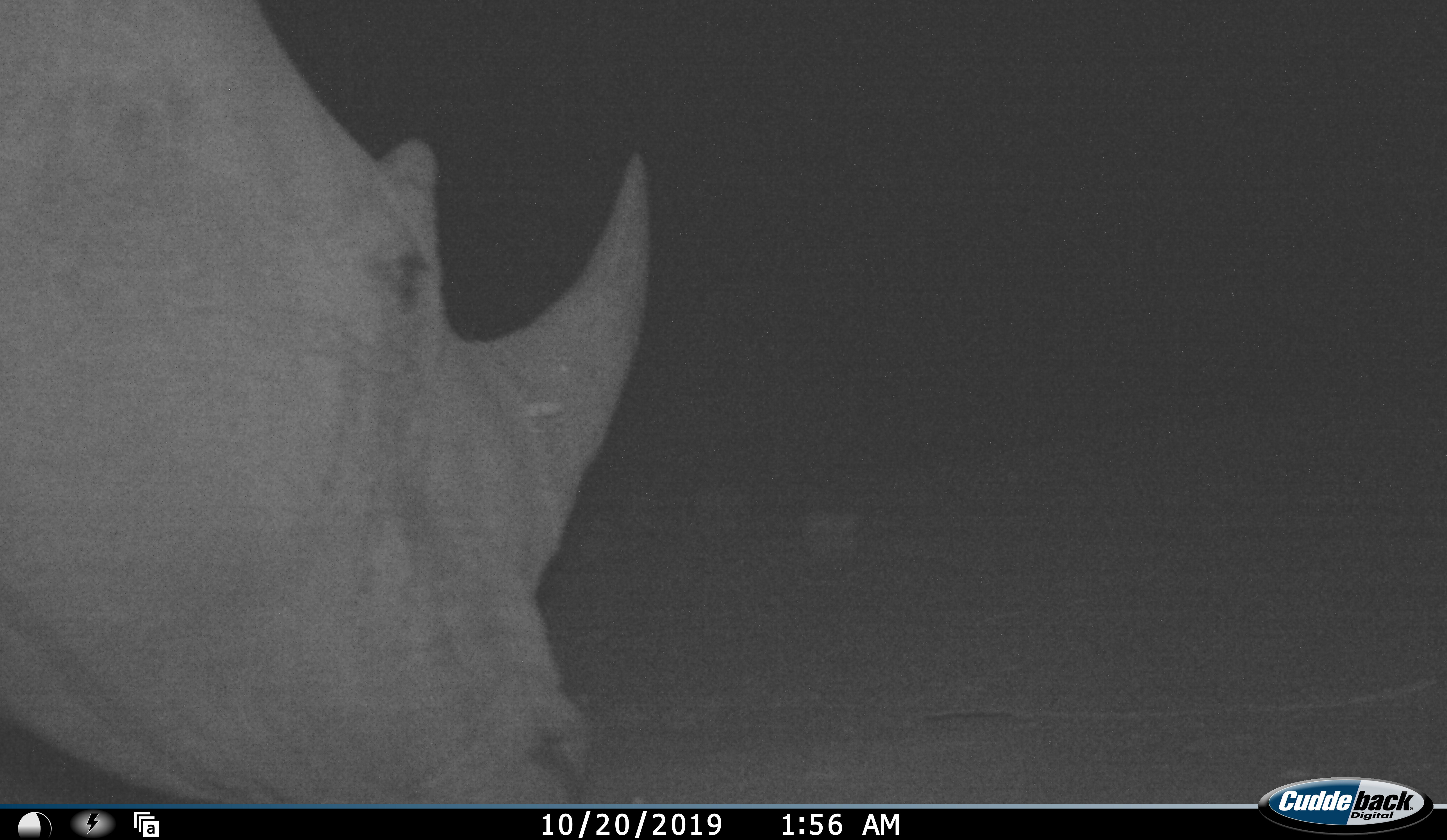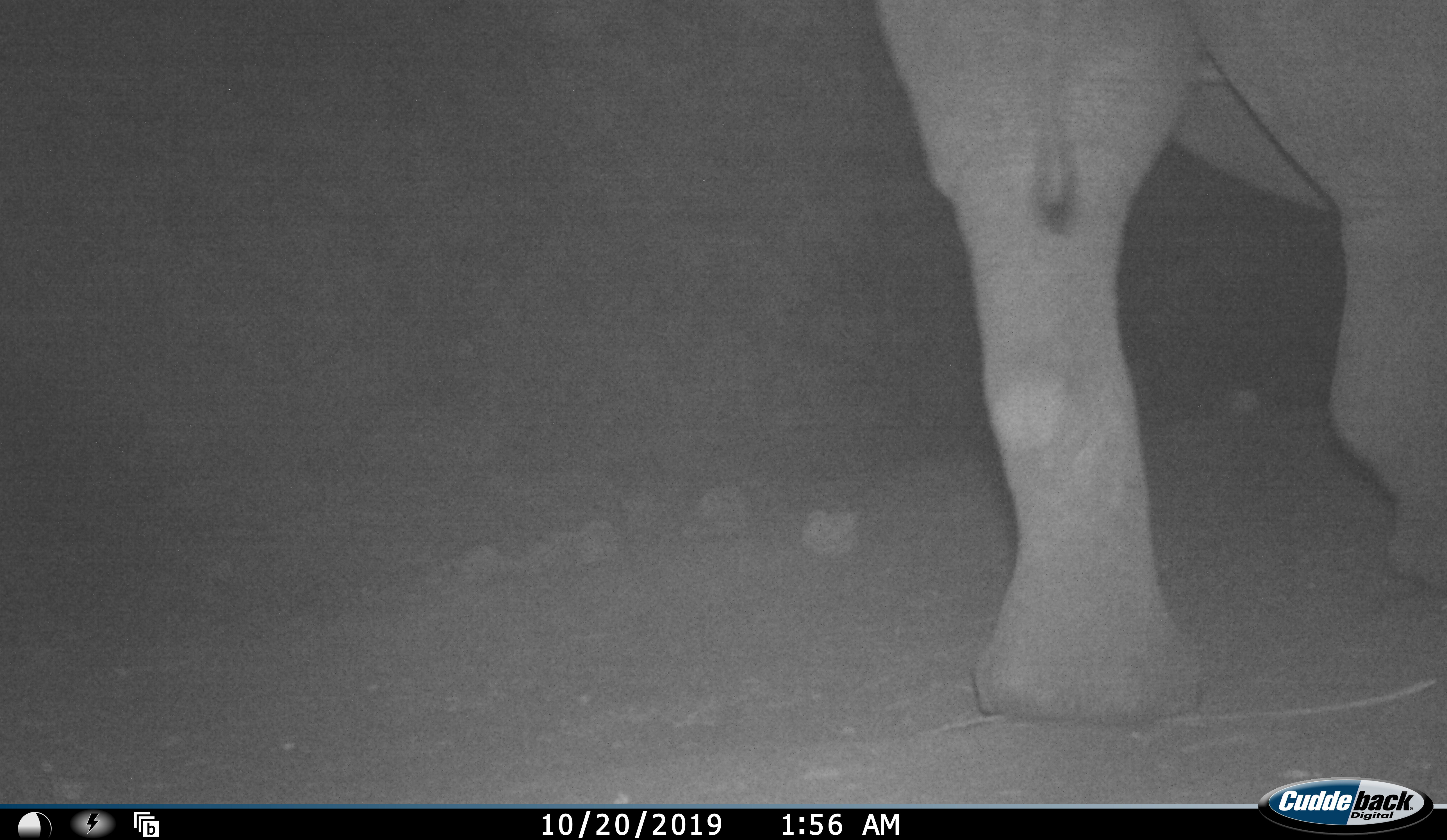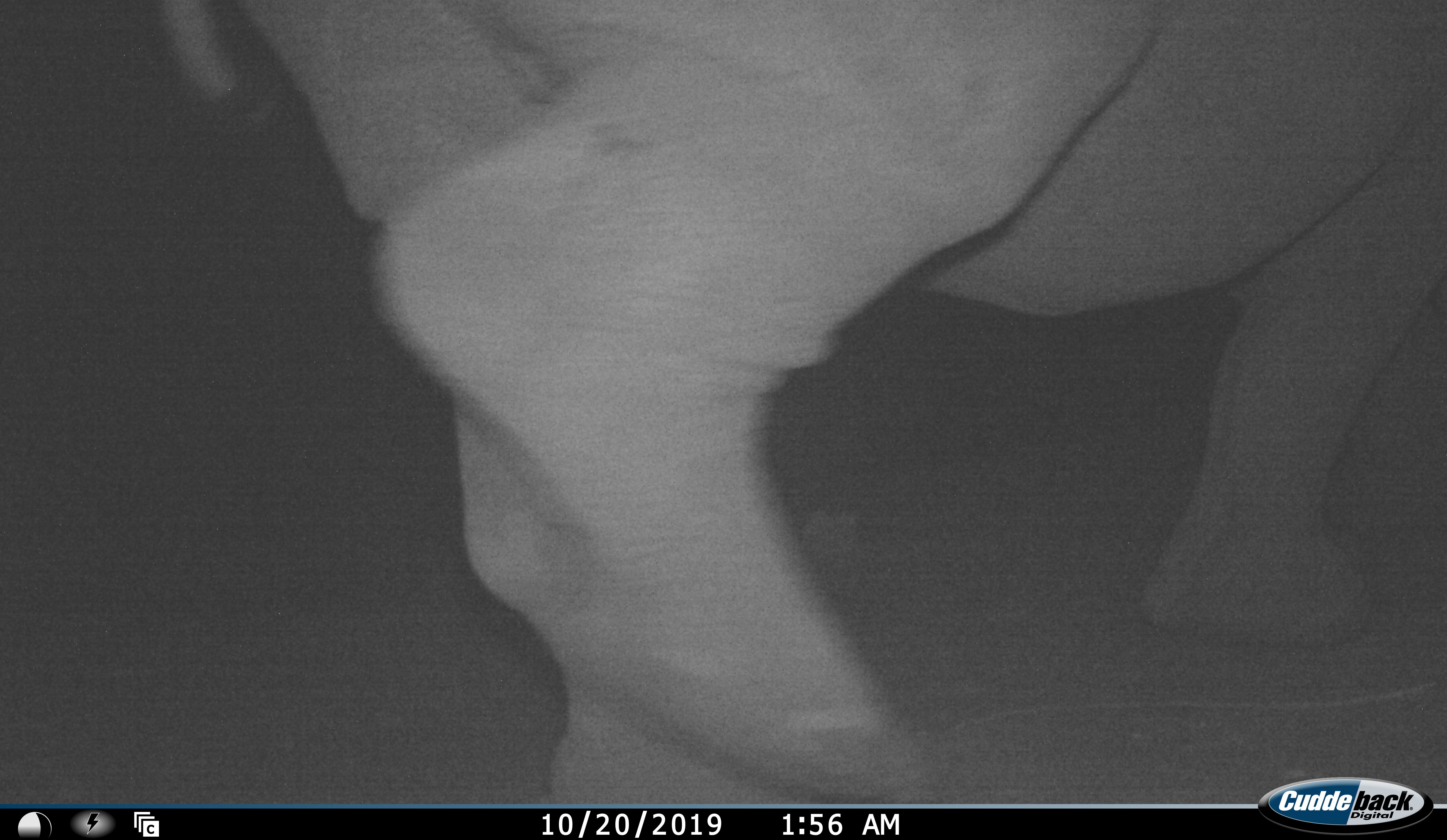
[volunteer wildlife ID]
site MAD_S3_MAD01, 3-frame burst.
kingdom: Animalia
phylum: Chordata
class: Mammalia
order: Perissodactyla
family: Rhinocerotidae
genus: Ceratotherium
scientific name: Ceratotherium simum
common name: white rhinoceros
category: rhinoceroswhite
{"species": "rhinoceroswhite (white rhinoceros) (Ceratotherium simum)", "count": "1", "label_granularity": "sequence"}